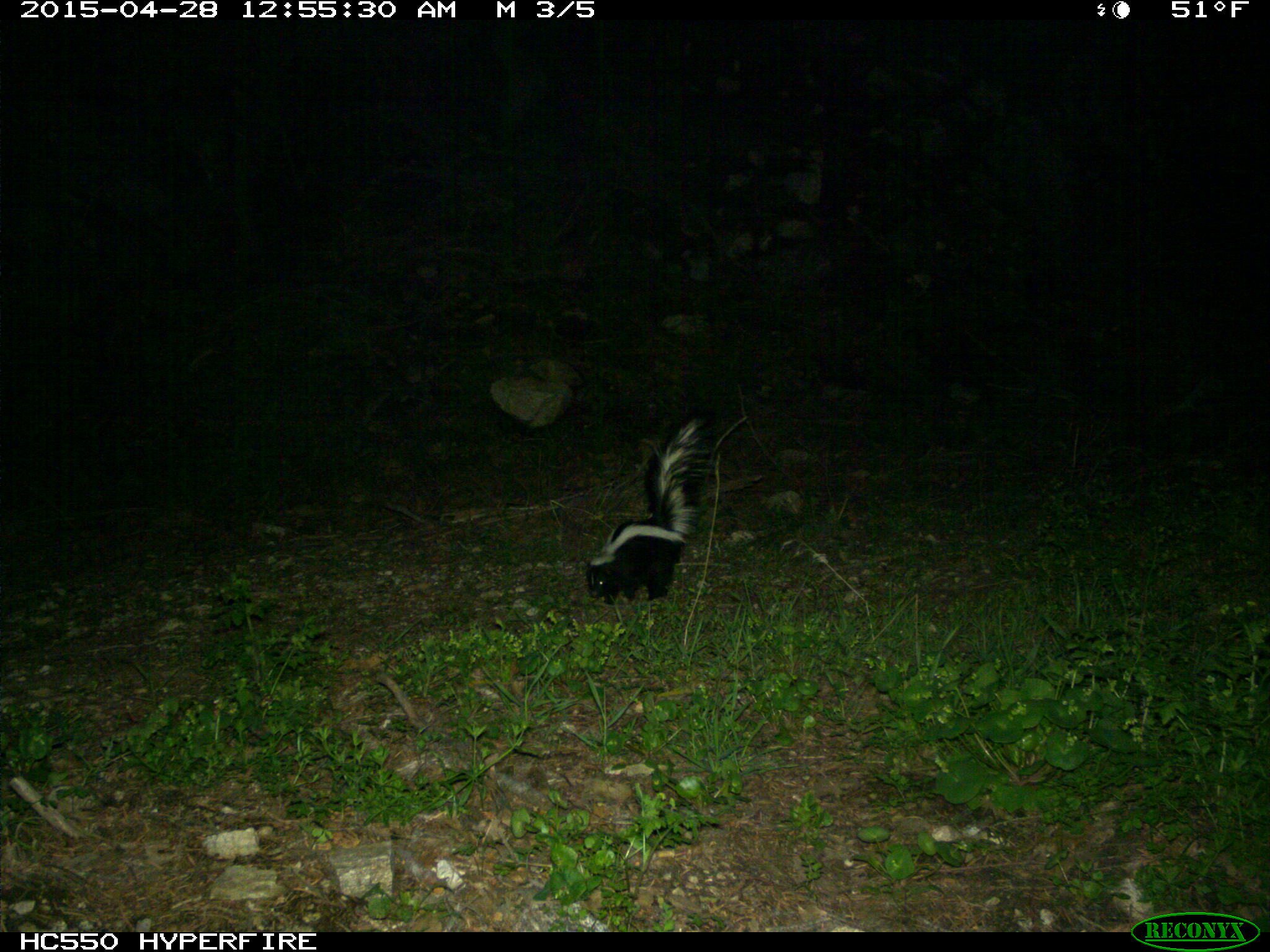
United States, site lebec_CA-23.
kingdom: Animalia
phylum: Chordata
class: Mammalia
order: Carnivora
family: Mephitidae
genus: Mephitis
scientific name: Mephitis mephitis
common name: striped skunk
Mephitis mephitis (striped skunk).